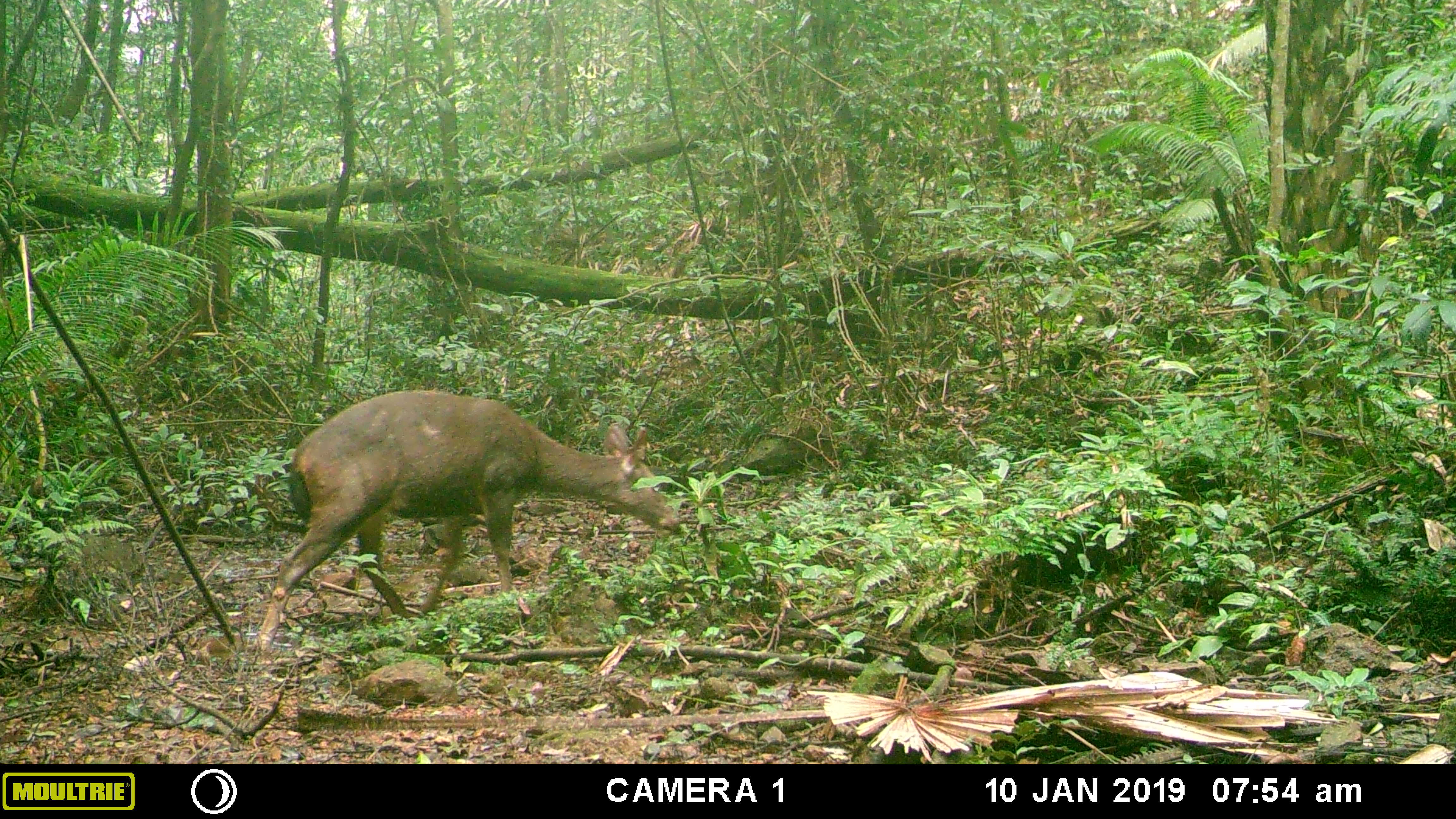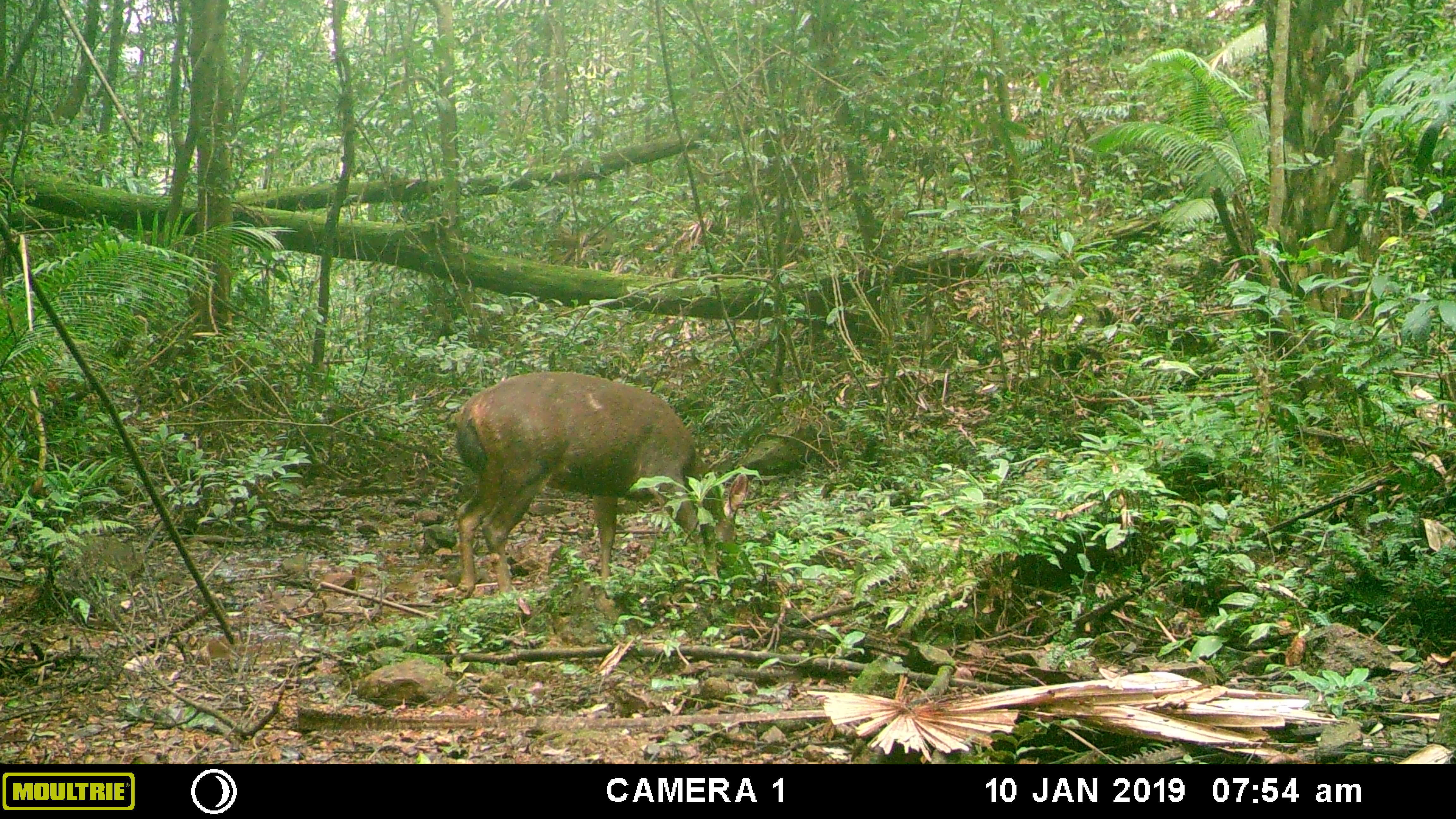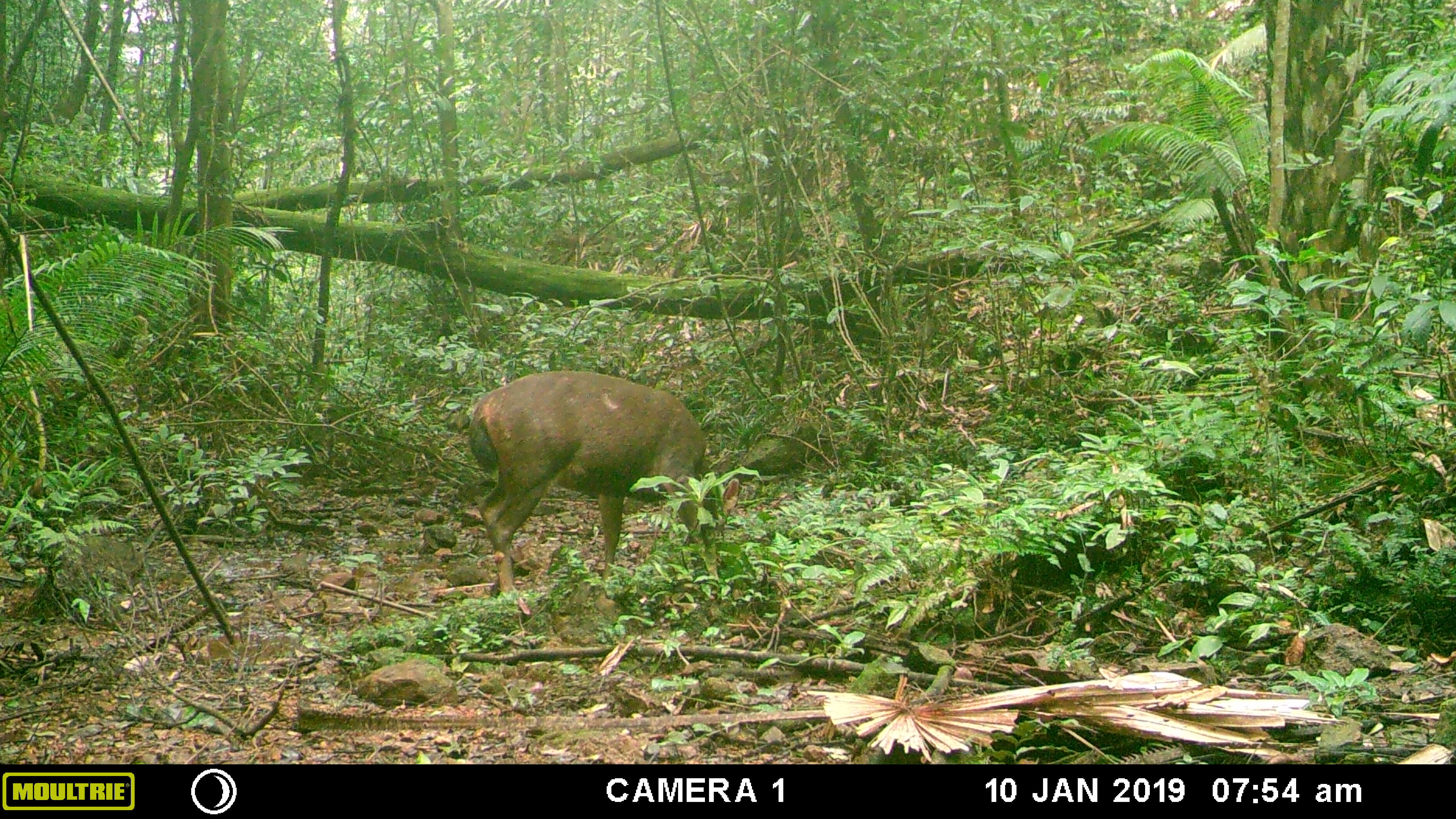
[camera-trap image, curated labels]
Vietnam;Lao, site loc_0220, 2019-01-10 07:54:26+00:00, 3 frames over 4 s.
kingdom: Animalia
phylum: Chordata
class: Mammalia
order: Artiodactyla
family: Cervidae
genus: Rusa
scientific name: Rusa unicolor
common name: sambar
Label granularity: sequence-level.